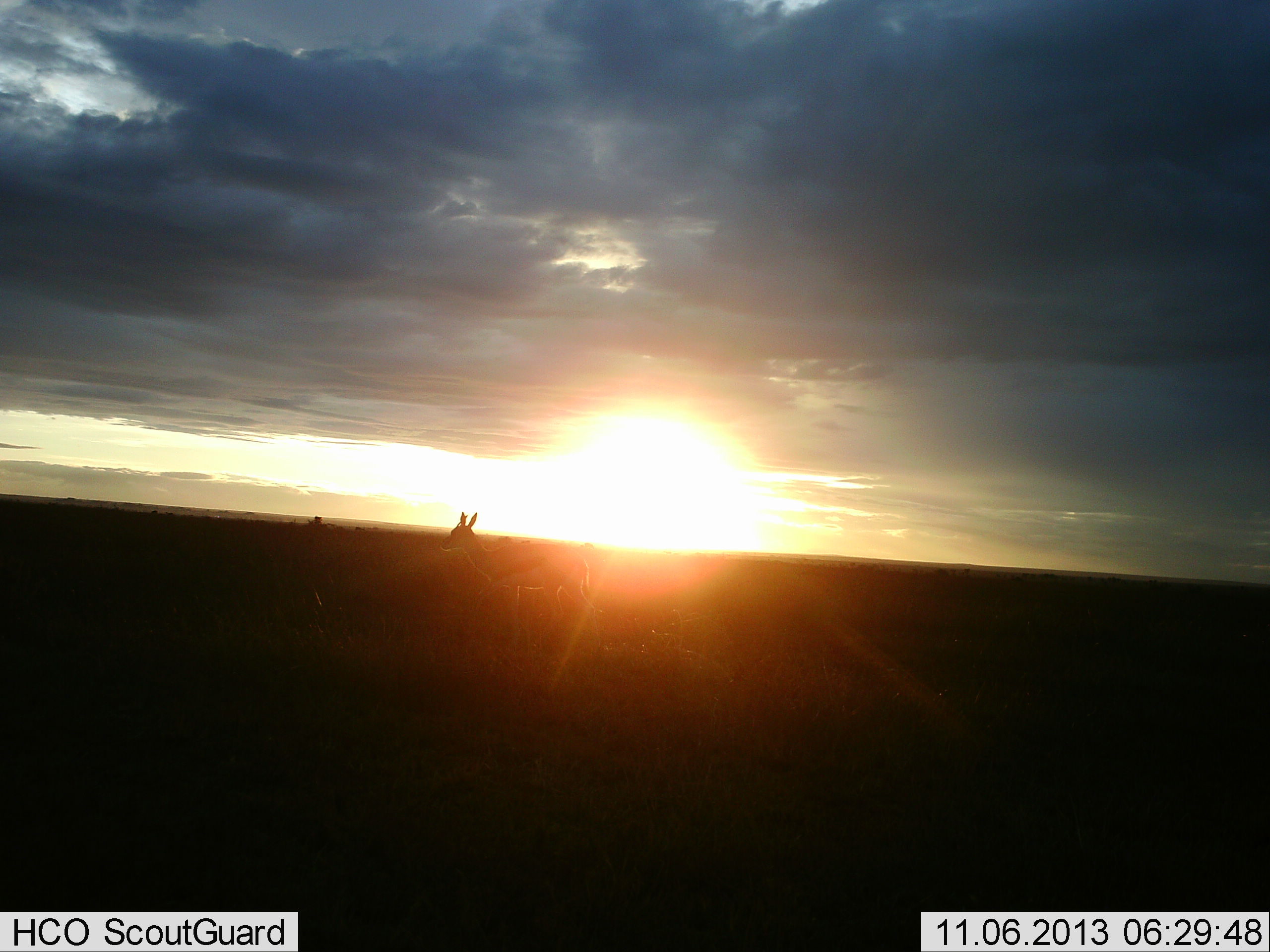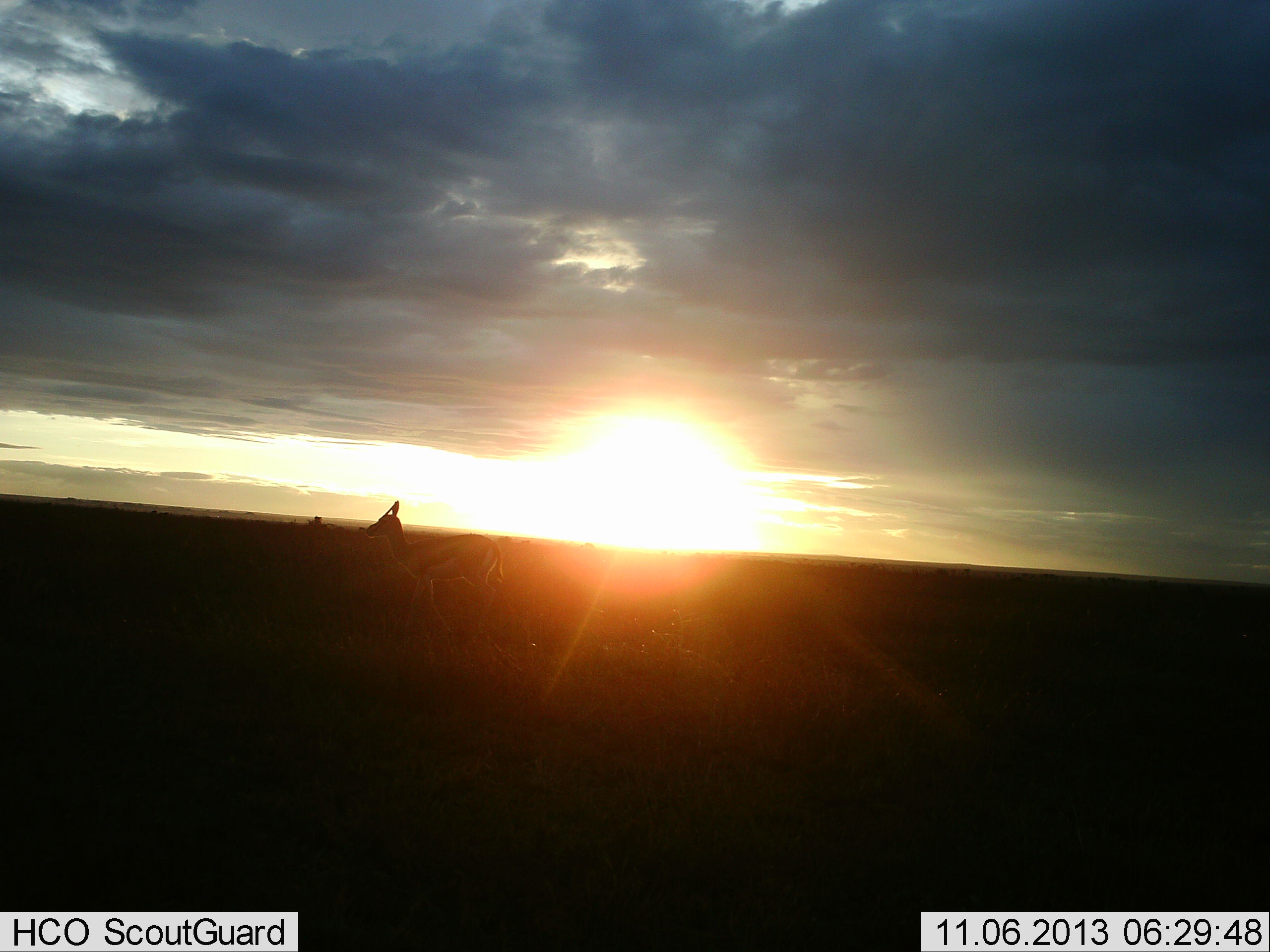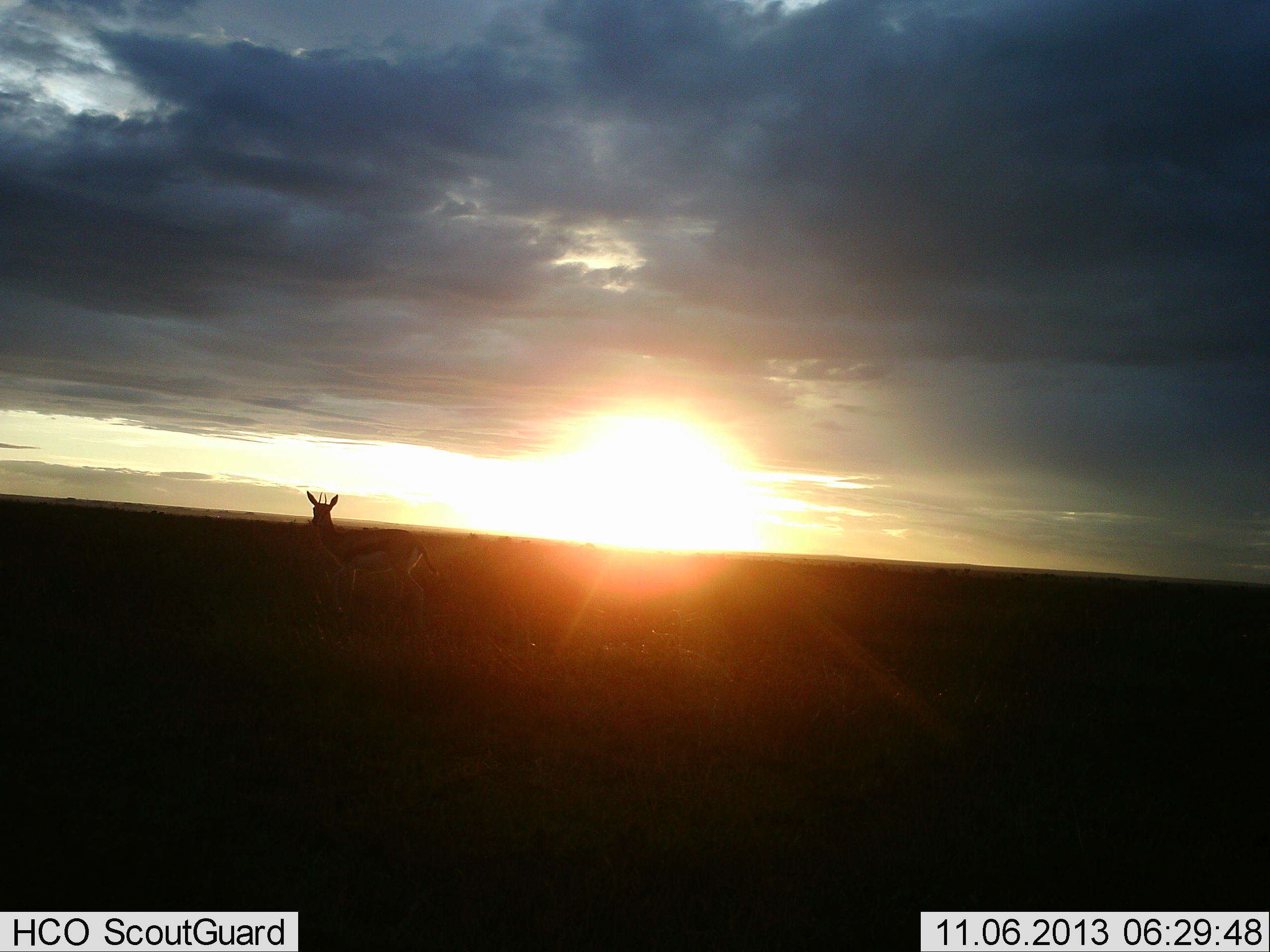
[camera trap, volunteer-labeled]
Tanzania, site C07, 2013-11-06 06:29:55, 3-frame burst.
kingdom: Animalia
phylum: Chordata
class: Mammalia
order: Artiodactyla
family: Bovidae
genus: Eudorcas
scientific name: Eudorcas thomsonii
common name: thomson's gazelle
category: gazellethomsons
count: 1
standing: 20%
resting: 0%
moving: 80%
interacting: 0%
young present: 0%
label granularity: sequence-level